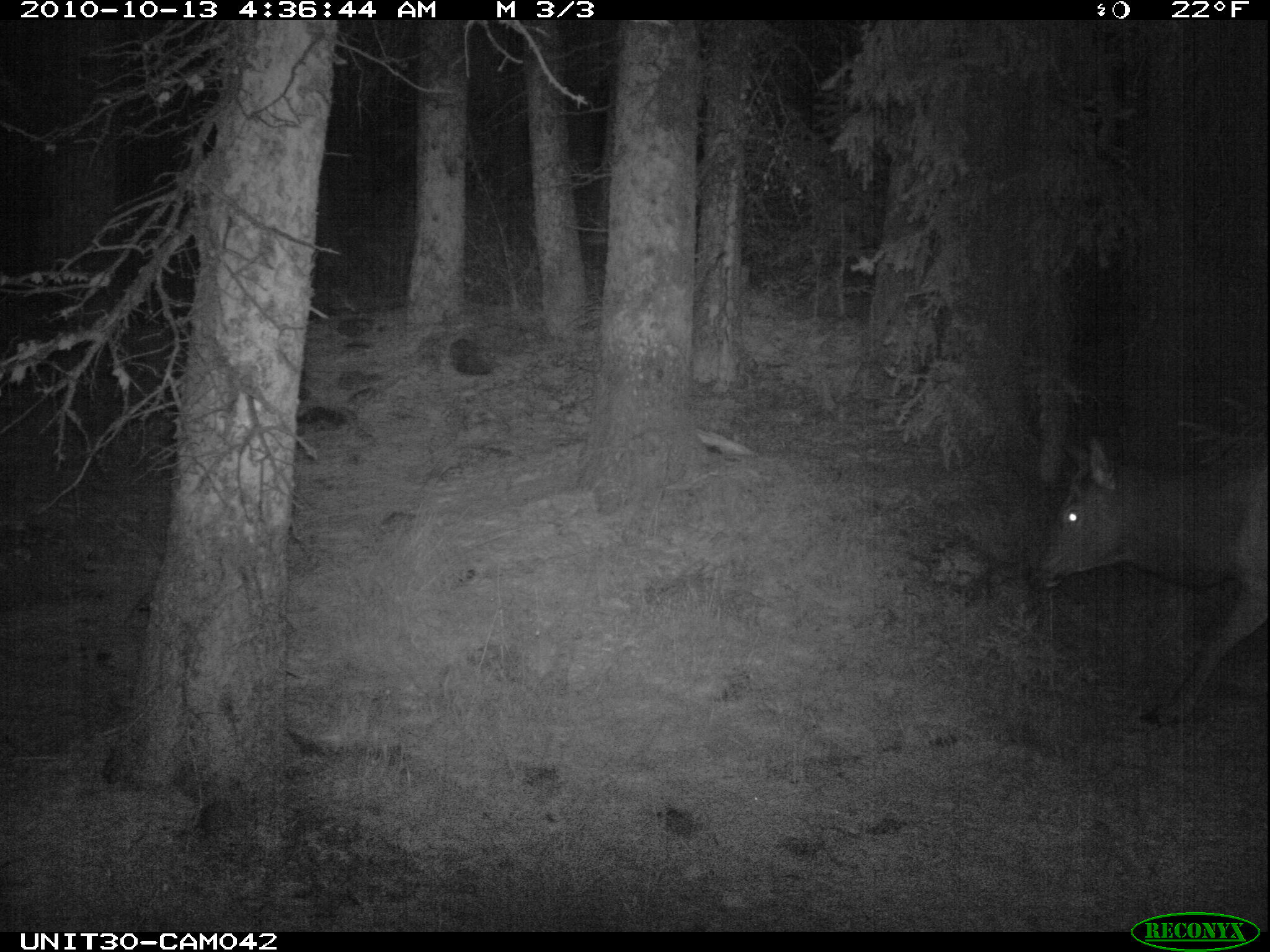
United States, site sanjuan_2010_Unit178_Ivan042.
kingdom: Animalia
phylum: Chordata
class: Mammalia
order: Artiodactyla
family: Cervidae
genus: Cervus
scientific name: Cervus elaphus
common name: red deer